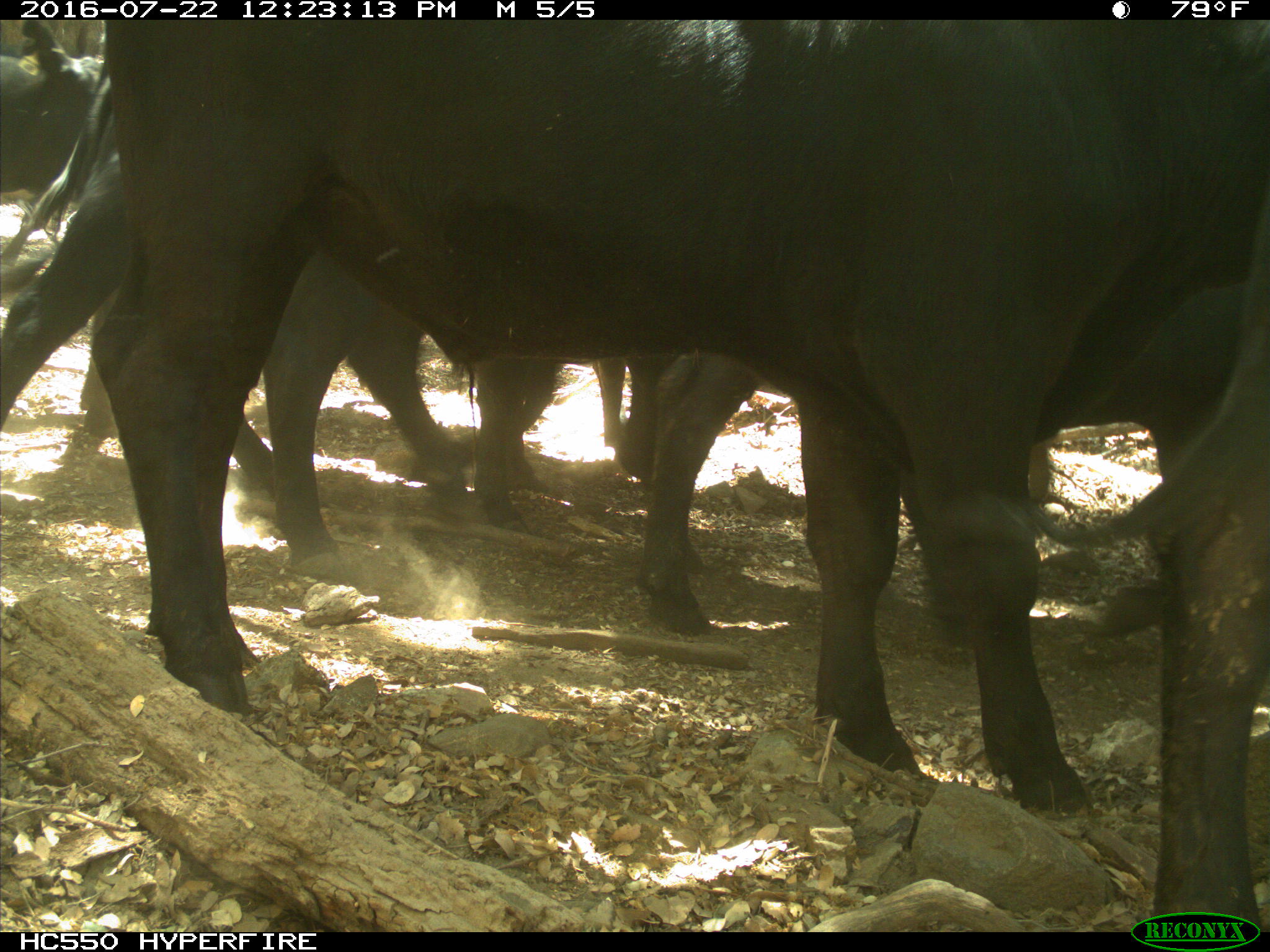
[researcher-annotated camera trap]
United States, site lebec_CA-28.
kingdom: Animalia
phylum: Chordata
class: Mammalia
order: Artiodactyla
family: Bovidae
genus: Bos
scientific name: Bos taurus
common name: domestic cow